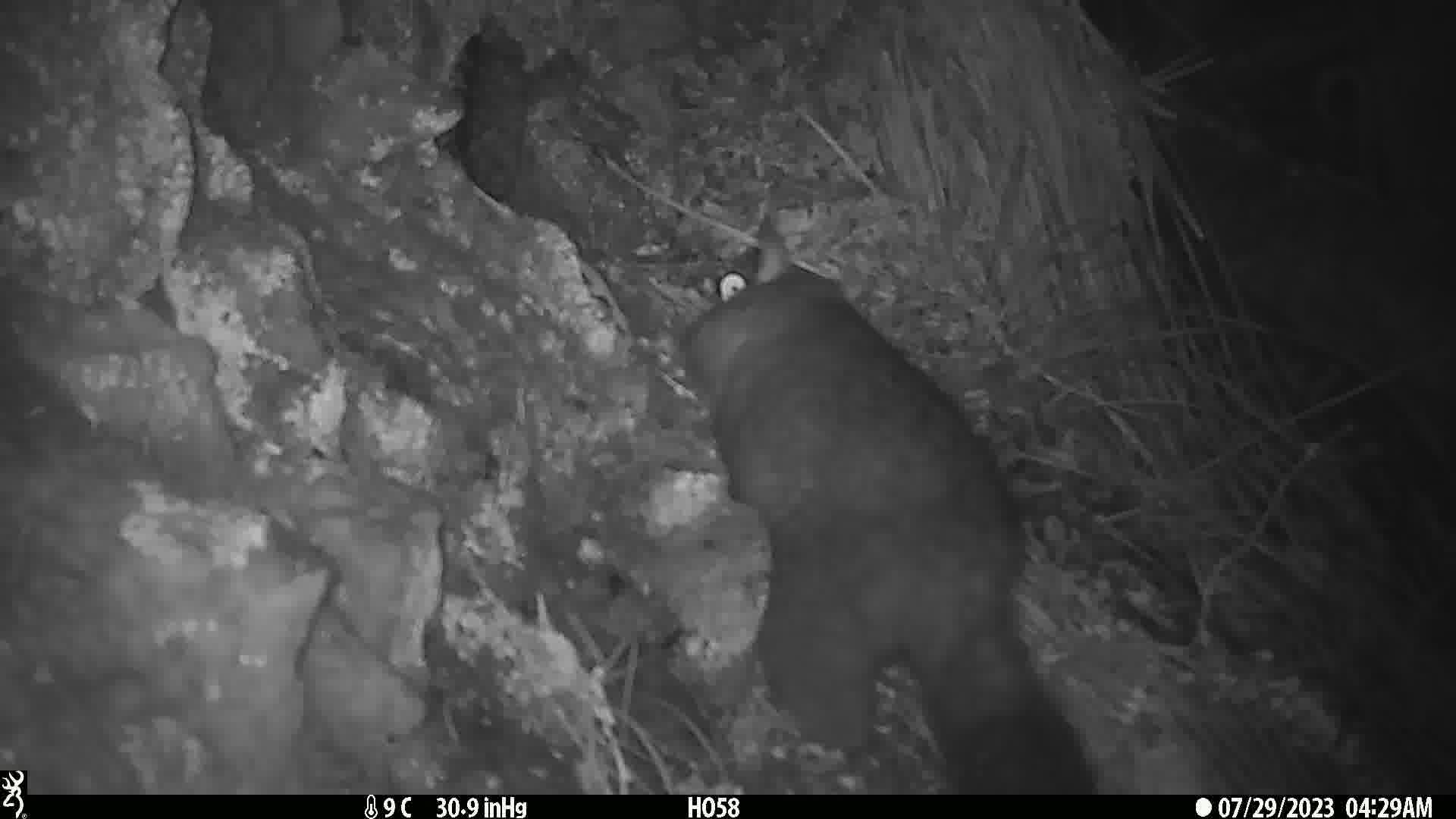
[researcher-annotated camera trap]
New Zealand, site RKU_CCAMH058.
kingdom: Animalia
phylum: Chordata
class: Mammalia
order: Diprotodontia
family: Phalangeridae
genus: Trichosurus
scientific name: Trichosurus vulpecula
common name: common brushtail possum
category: possum